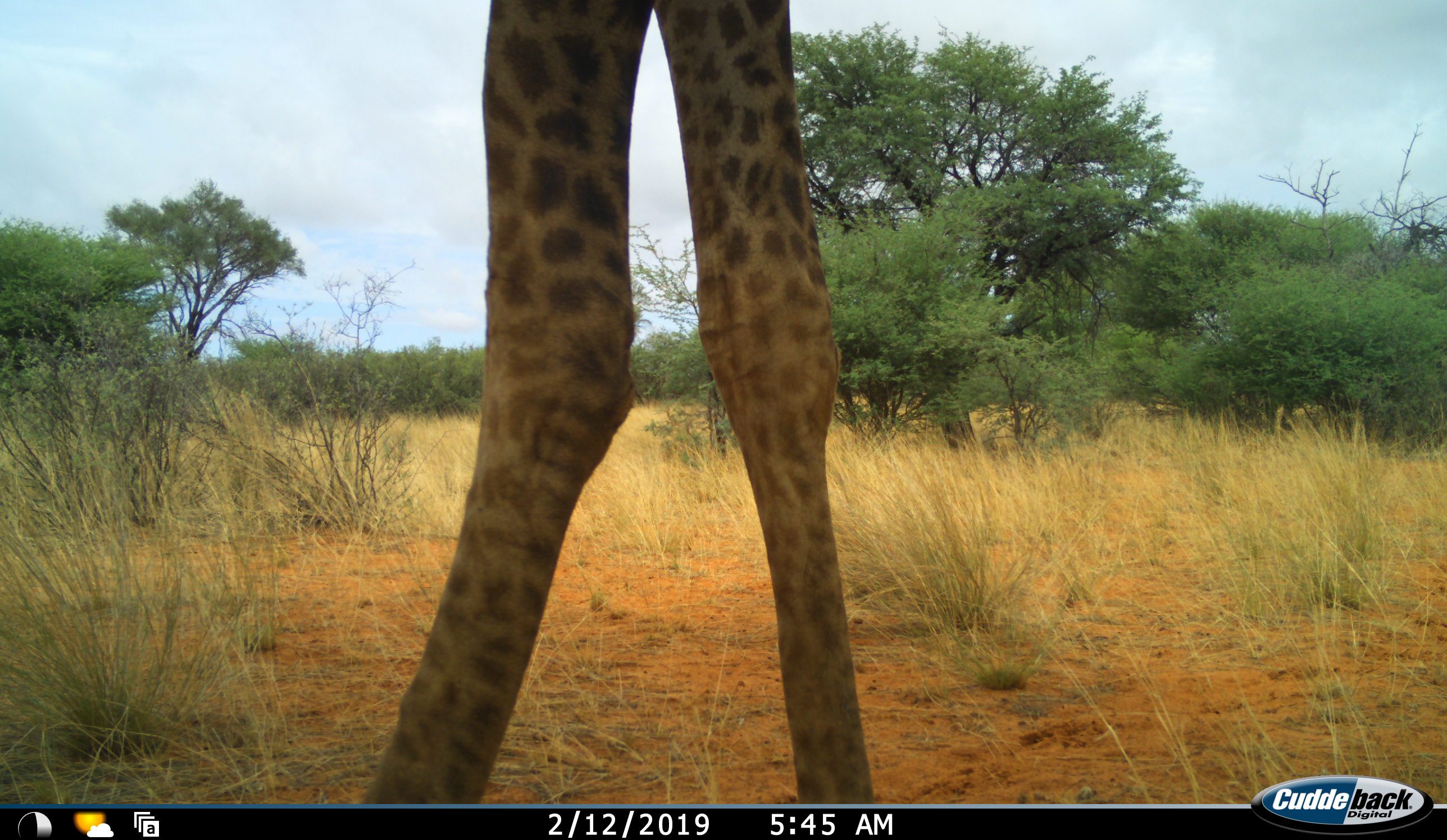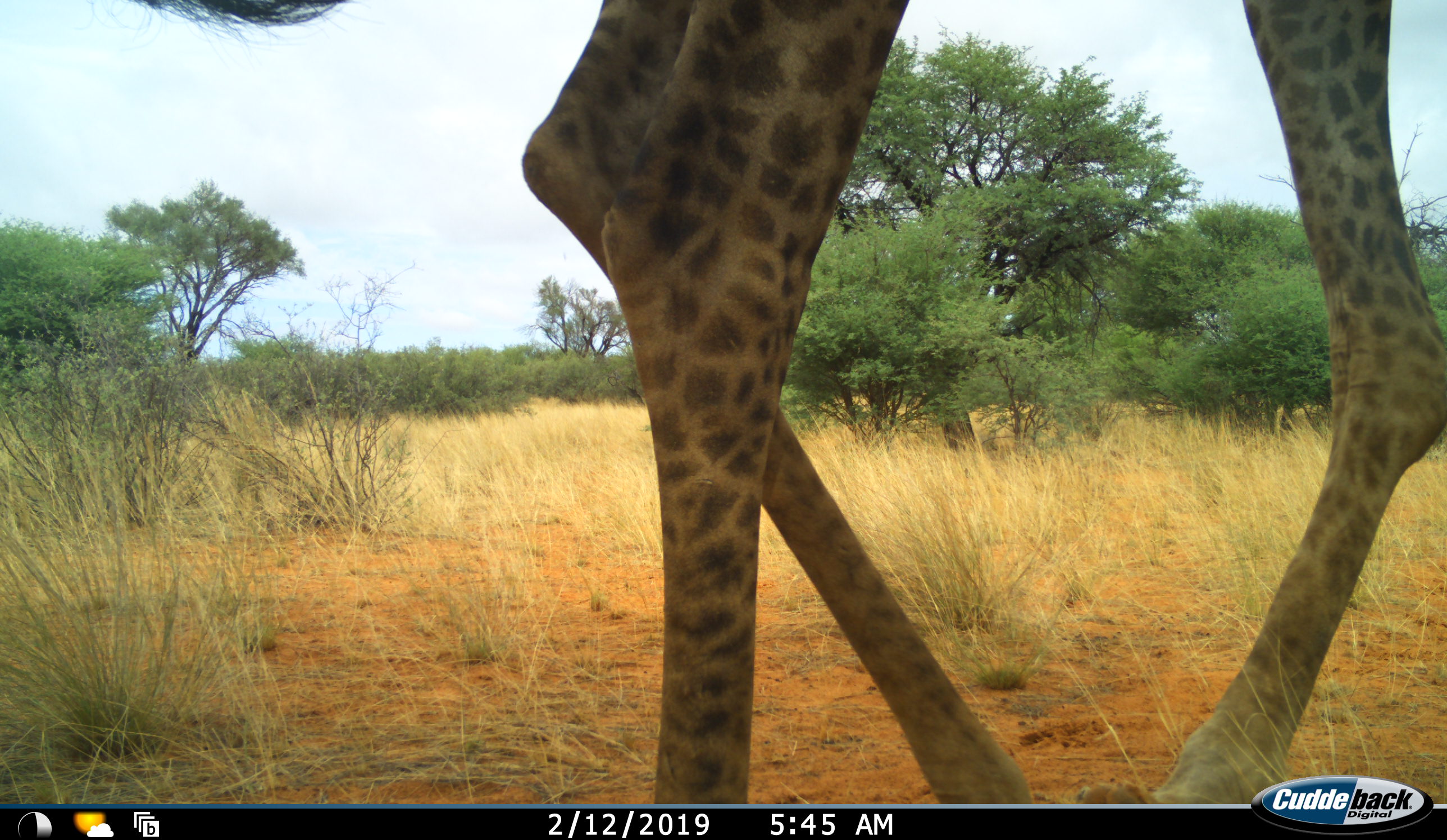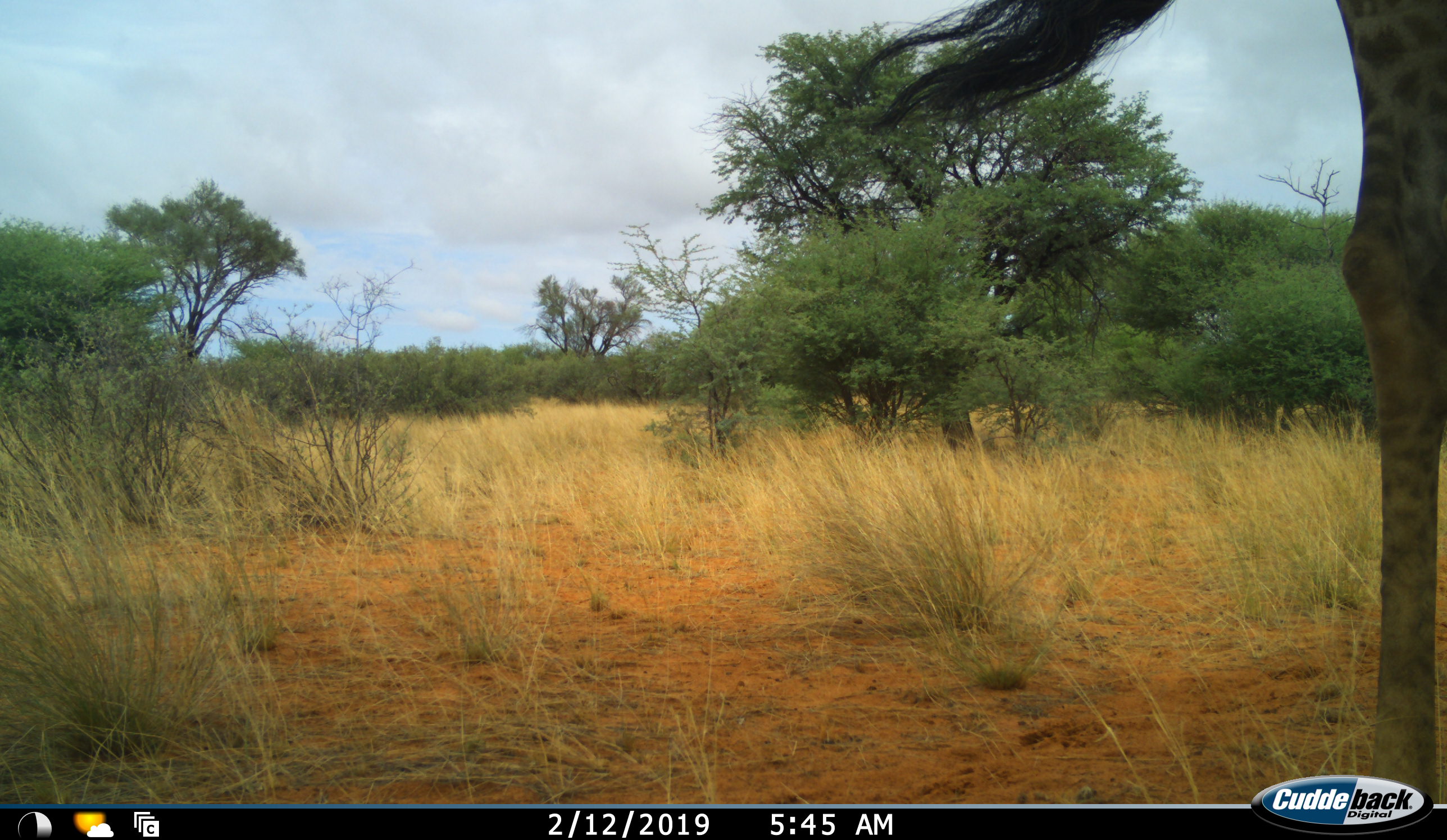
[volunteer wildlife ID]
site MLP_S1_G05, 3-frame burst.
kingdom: Animalia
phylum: Chordata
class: Mammalia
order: Artiodactyla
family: Giraffidae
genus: Giraffa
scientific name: Giraffa camelopardalis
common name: giraffe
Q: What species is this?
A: Giraffe (Giraffa camelopardalis).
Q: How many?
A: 1.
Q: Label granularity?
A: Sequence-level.